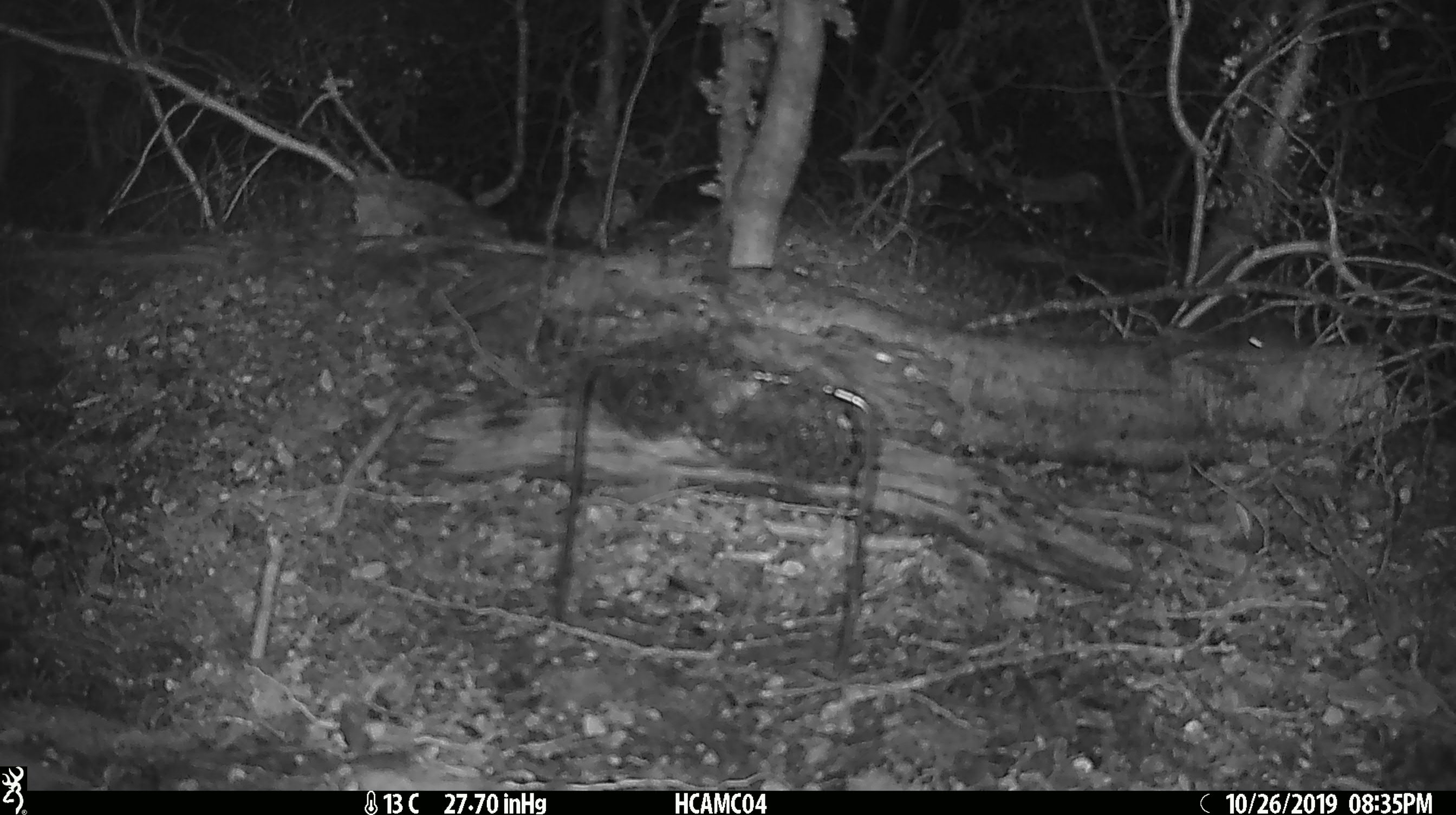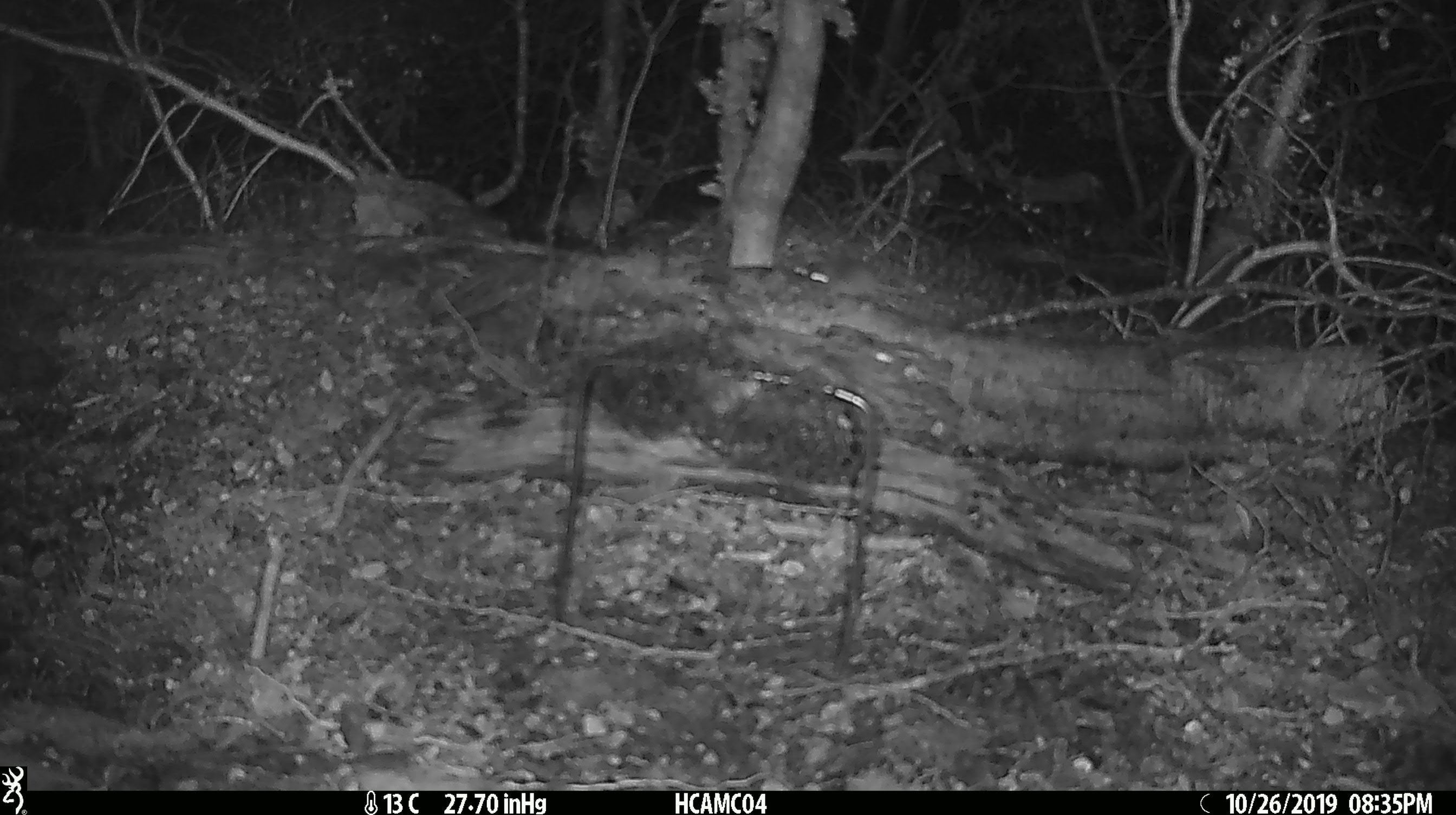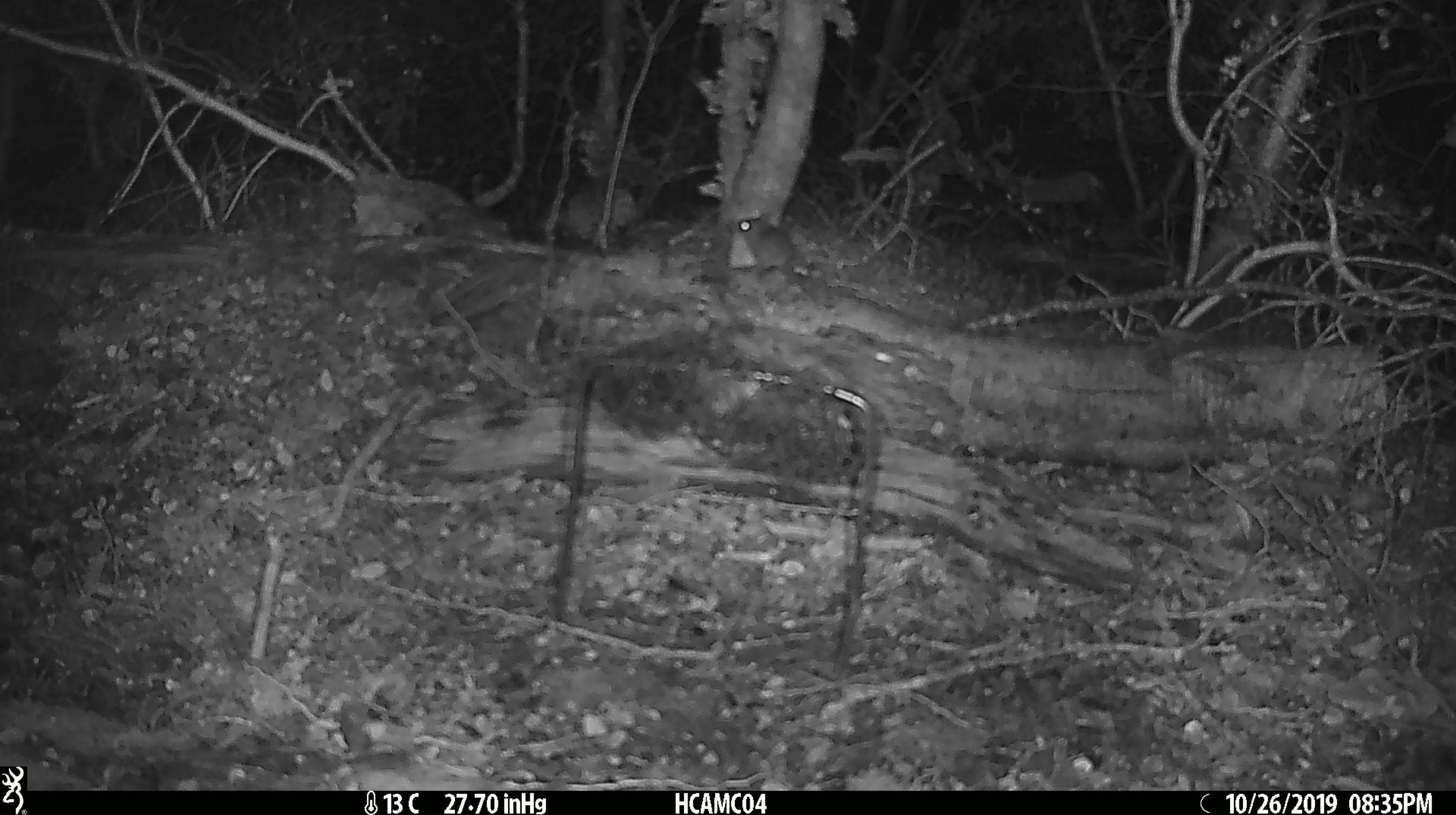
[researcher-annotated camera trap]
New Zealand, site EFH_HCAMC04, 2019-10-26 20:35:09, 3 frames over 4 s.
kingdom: Animalia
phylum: Chordata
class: Mammalia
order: Rodentia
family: Muridae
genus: Mus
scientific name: Mus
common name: mouse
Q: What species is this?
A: Mouse (Mus).